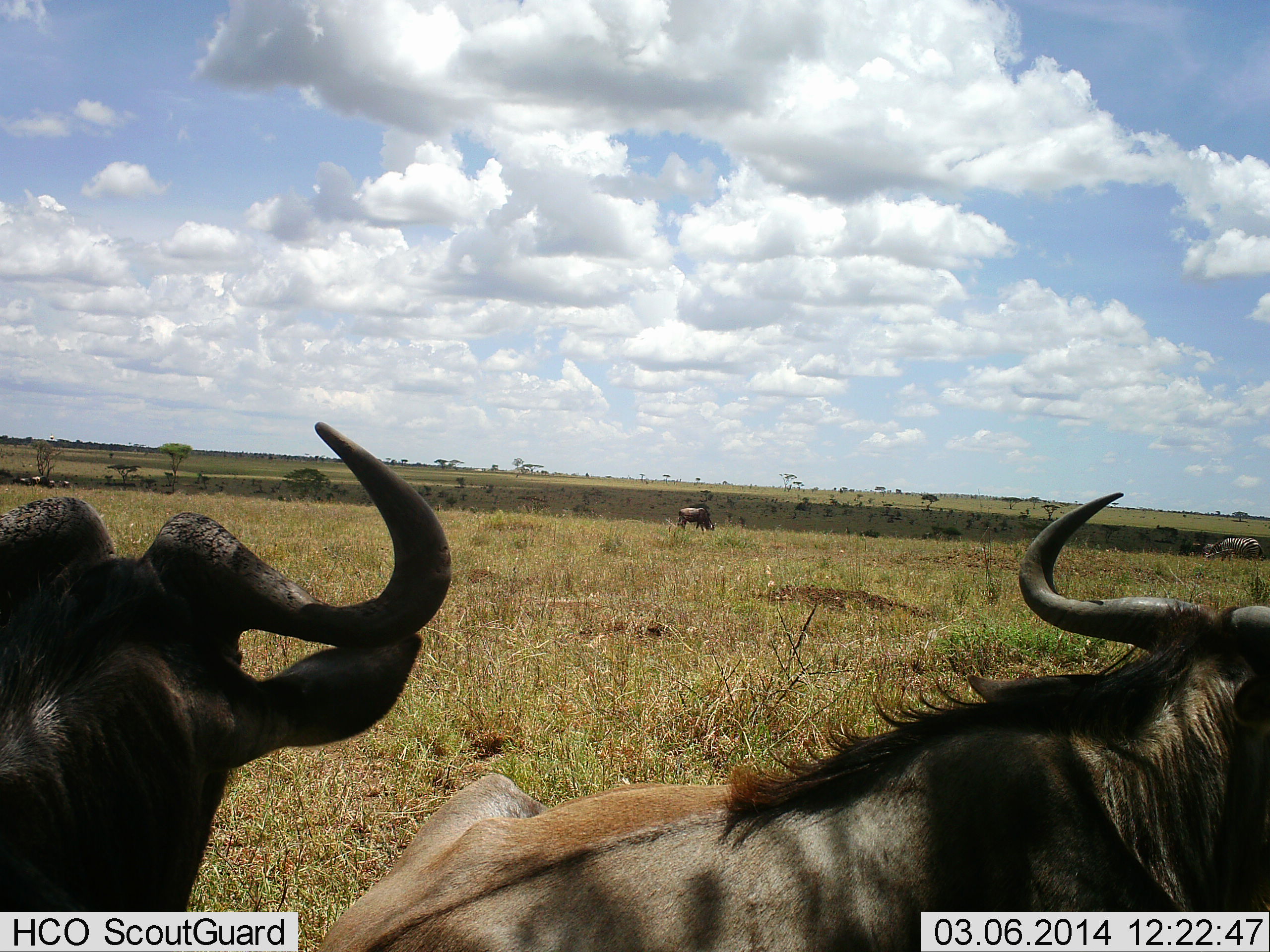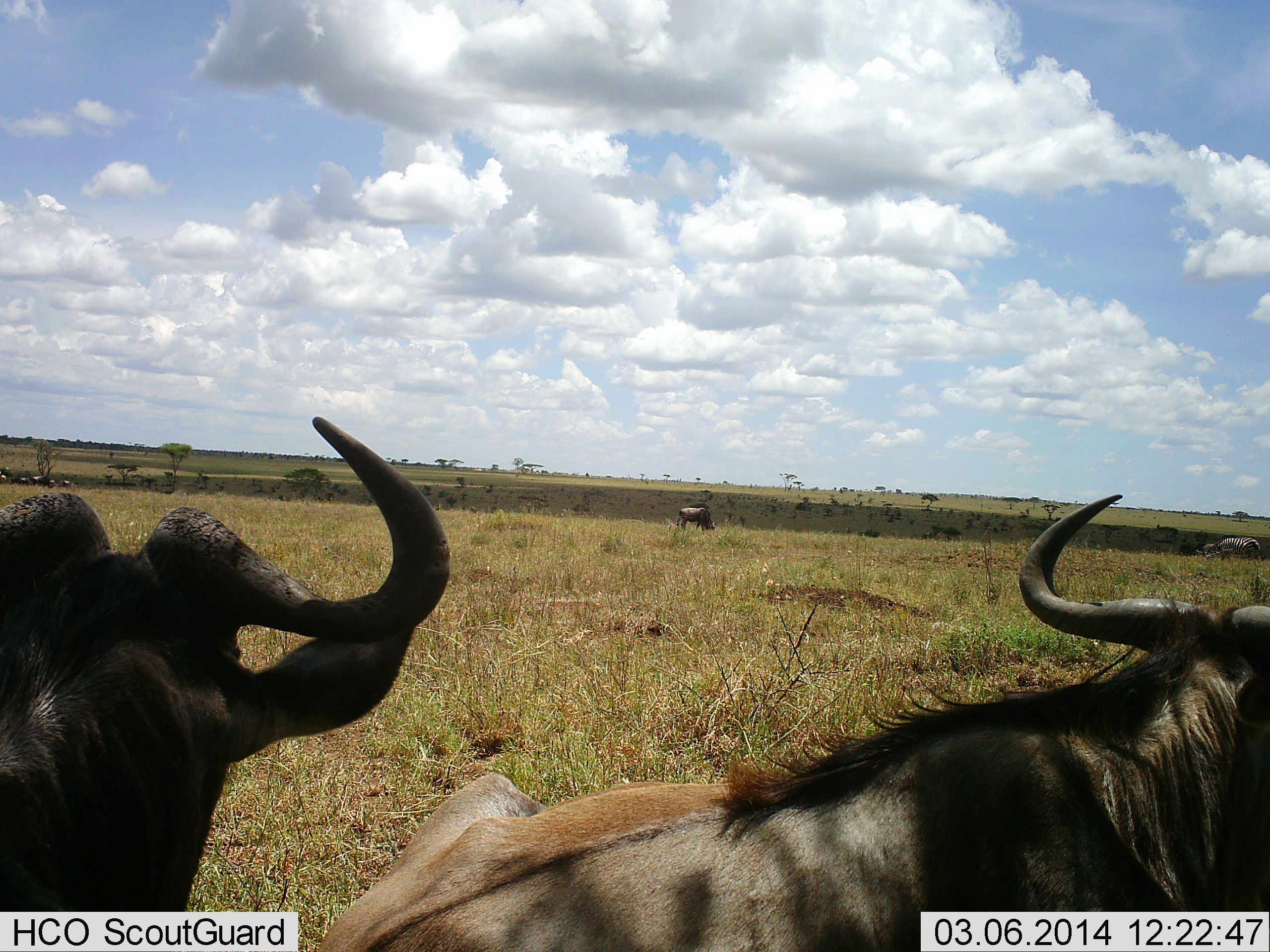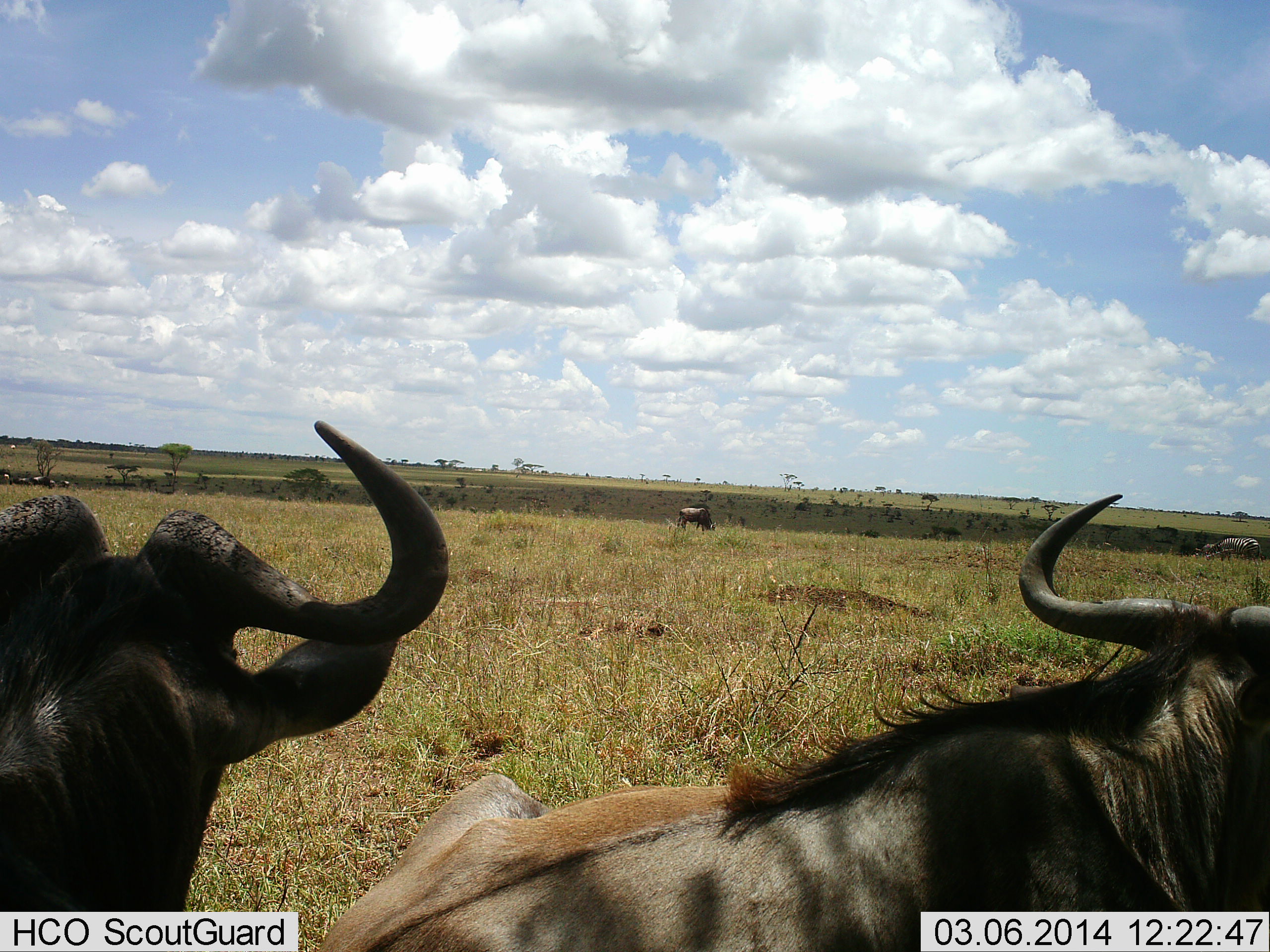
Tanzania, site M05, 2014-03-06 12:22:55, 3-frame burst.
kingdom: Animalia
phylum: Chordata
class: Mammalia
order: Artiodactyla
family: Bovidae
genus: Connochaetes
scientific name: Connochaetes taurinus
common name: blue wildebeest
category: wildebeest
Wildebeest (blue wildebeest) (Connochaetes taurinus), count 3. Behavior (volunteer vote fractions): standing 82%, resting 45%, moving 9%, interacting 0%. Young present (vote fraction): 0%. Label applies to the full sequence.